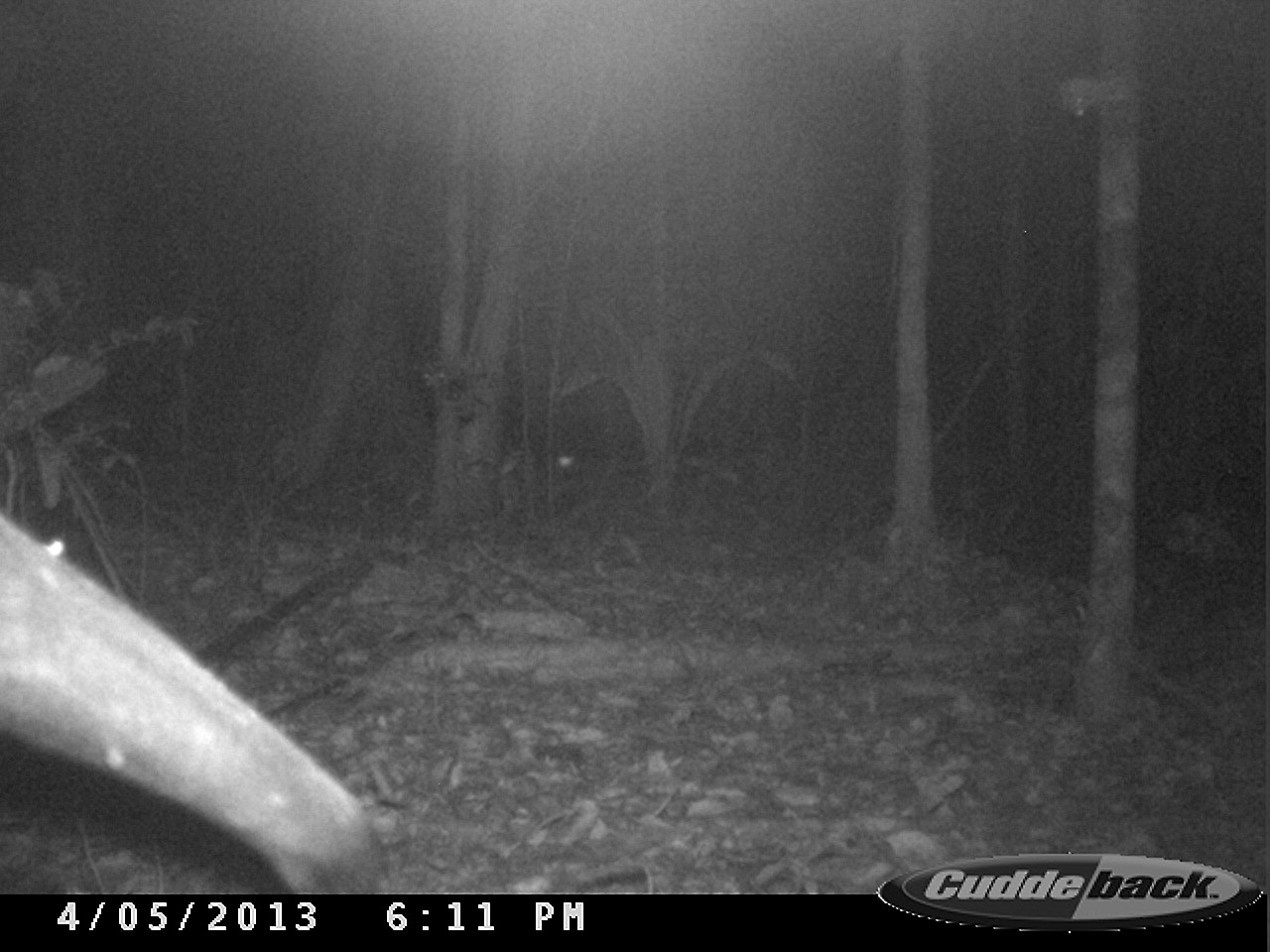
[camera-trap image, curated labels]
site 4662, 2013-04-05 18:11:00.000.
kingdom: Animalia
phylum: Chordata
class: Mammalia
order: Pilosa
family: Myrmecophagidae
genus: Myrmecophaga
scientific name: Myrmecophaga tridactyla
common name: giant anteater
Myrmecophaga tridactyla (giant anteater), count 1.